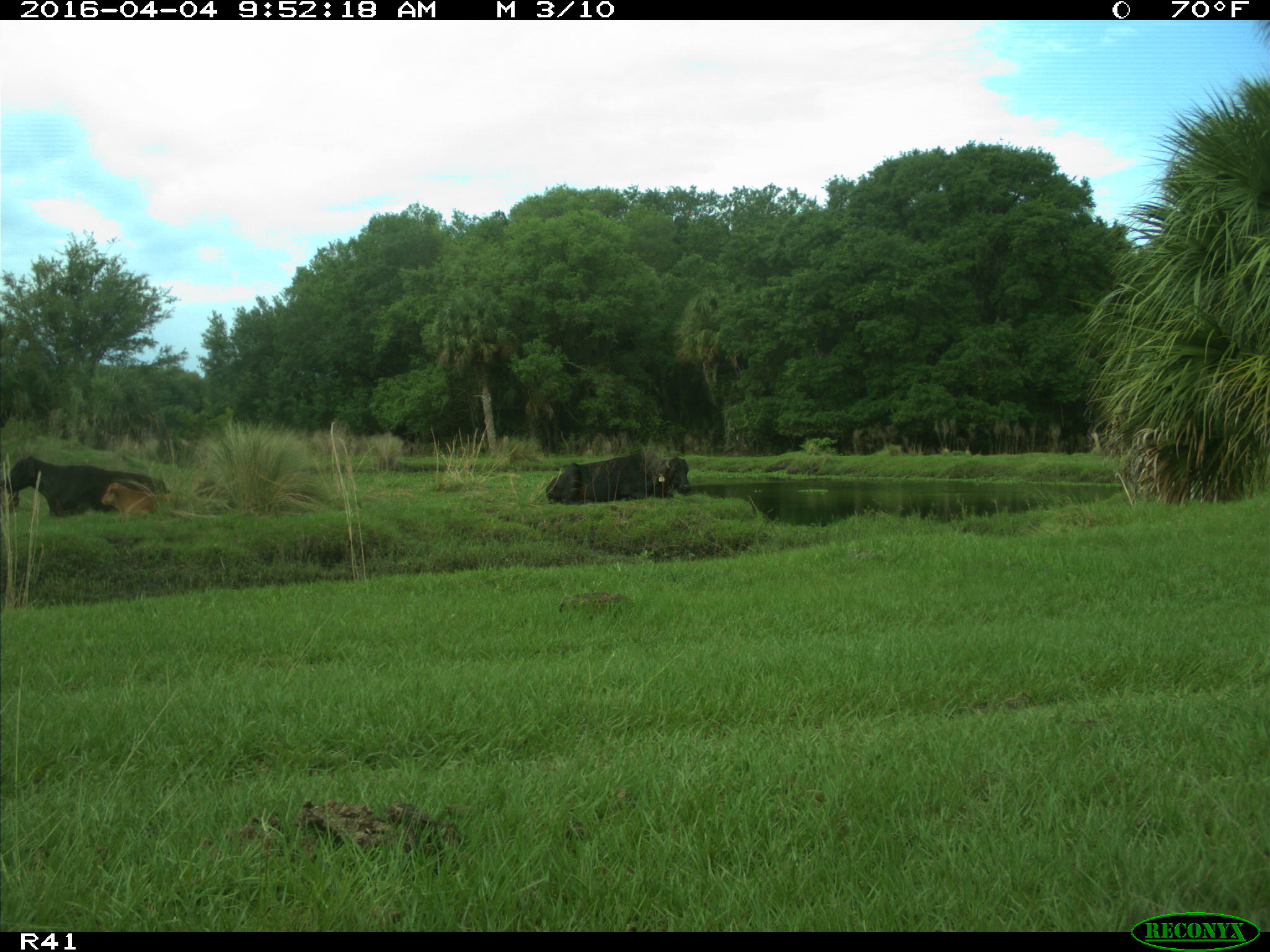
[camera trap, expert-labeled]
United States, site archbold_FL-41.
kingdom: Animalia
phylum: Chordata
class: Mammalia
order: Artiodactyla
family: Bovidae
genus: Bos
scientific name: Bos taurus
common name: domestic cow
Bos taurus (domestic cow).